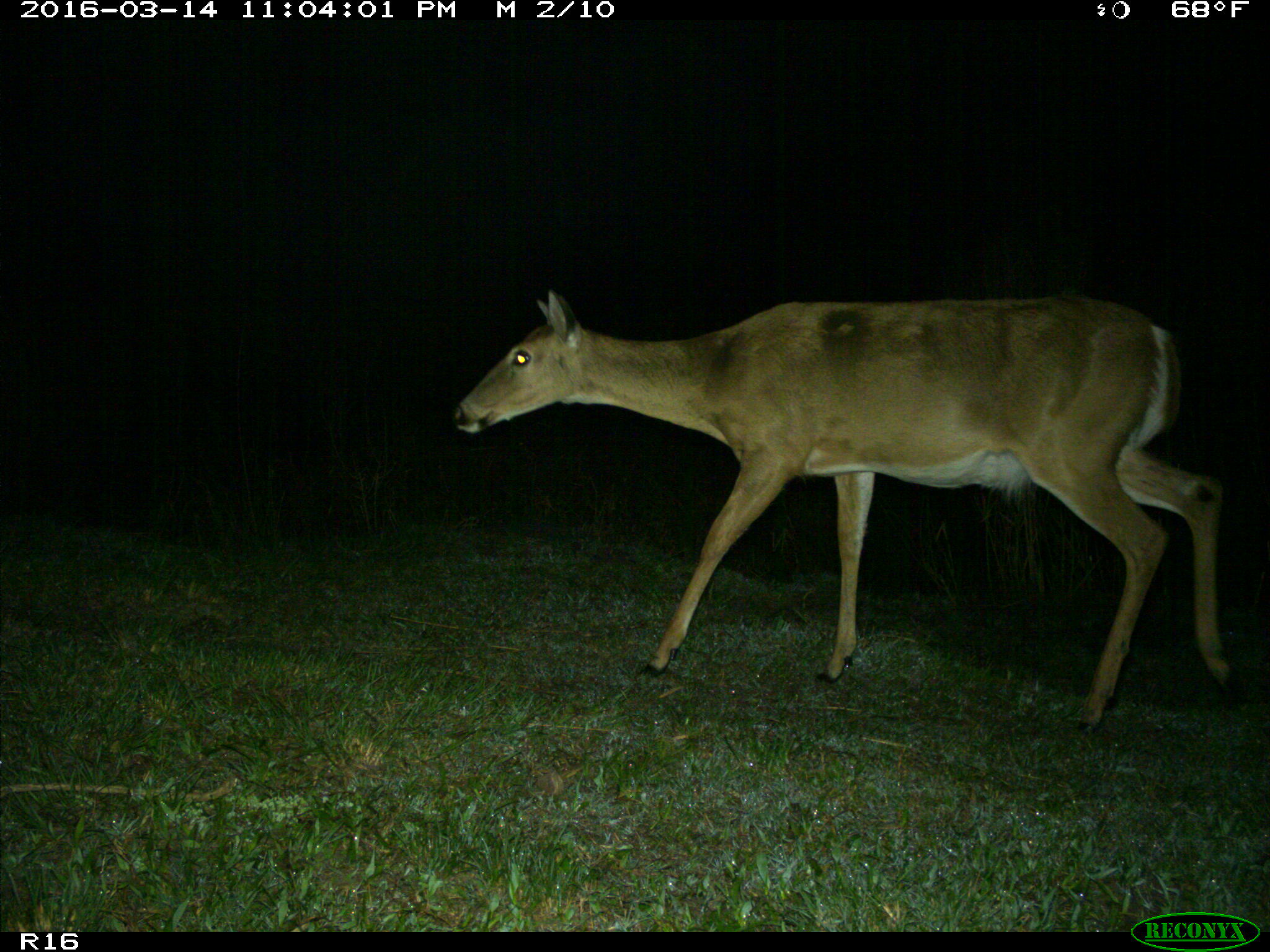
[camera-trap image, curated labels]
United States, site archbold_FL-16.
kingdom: Animalia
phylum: Chordata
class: Mammalia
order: Artiodactyla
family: Cervidae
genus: Odocoileus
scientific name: Odocoileus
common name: deer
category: unidentified deer